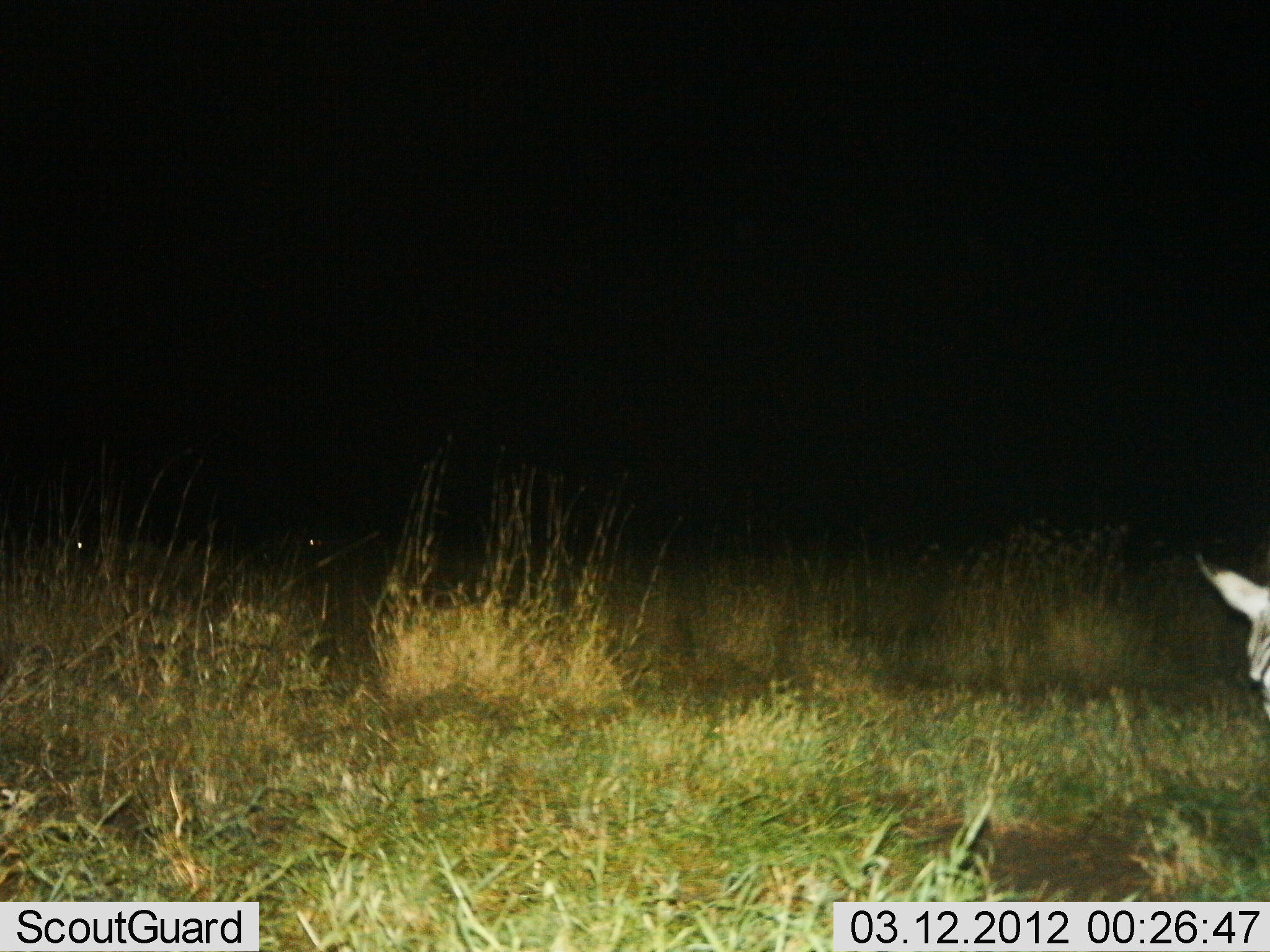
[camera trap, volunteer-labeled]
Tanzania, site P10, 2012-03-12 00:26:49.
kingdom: Animalia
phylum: Chordata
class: Mammalia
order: Perissodactyla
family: Equidae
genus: Equus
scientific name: Equus quagga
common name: plains zebra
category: zebra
Zebra (plains zebra) (Equus quagga), count 1. Behavior (volunteer vote fractions): standing 57%, resting 29%, moving 0%, interacting 0%. Young present (vote fraction): 0%. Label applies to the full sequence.